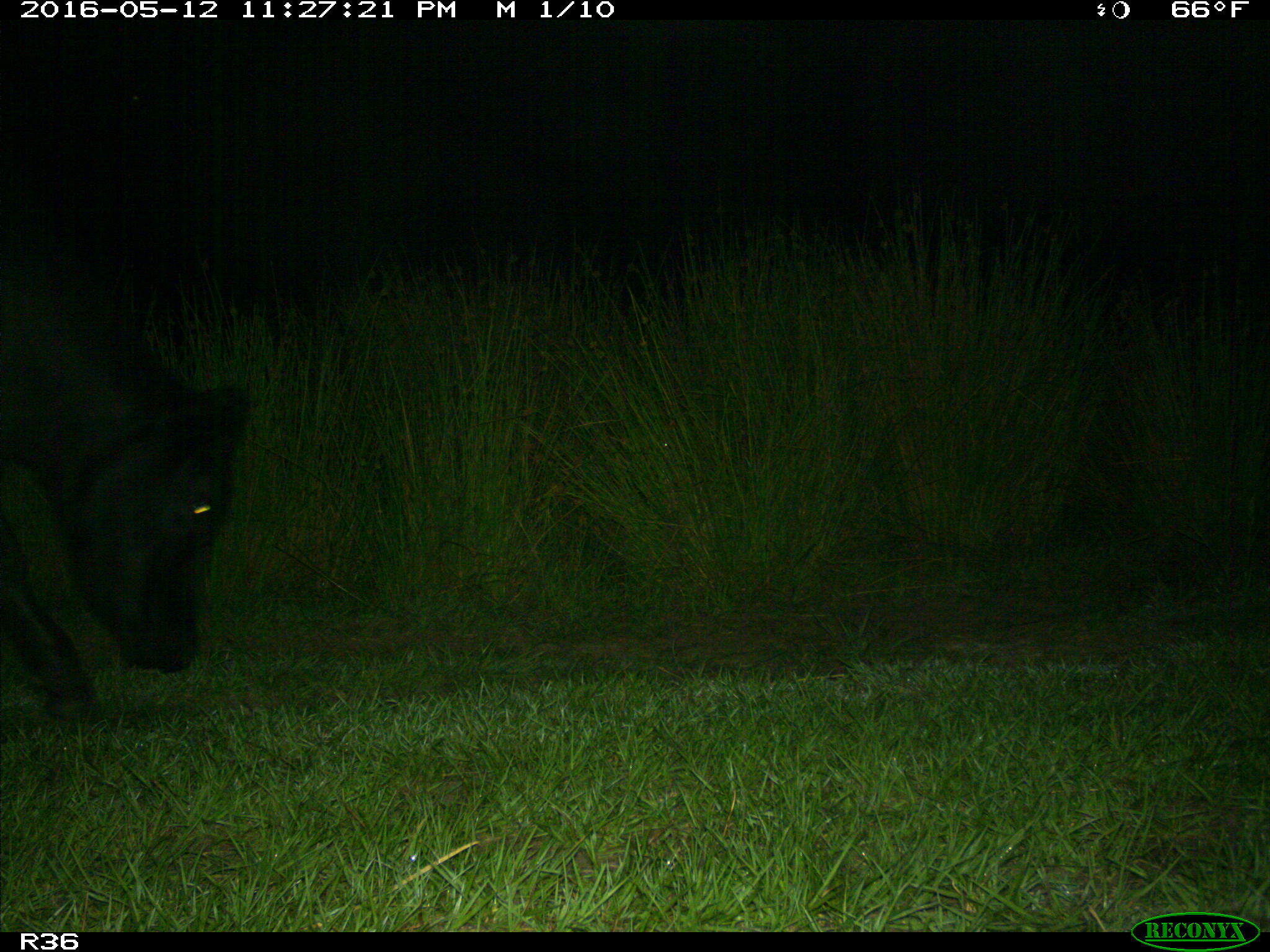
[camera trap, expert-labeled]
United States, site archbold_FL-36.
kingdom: Animalia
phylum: Chordata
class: Mammalia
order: Artiodactyla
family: Bovidae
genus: Bos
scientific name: Bos taurus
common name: domestic cow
Bos taurus (domestic cow).